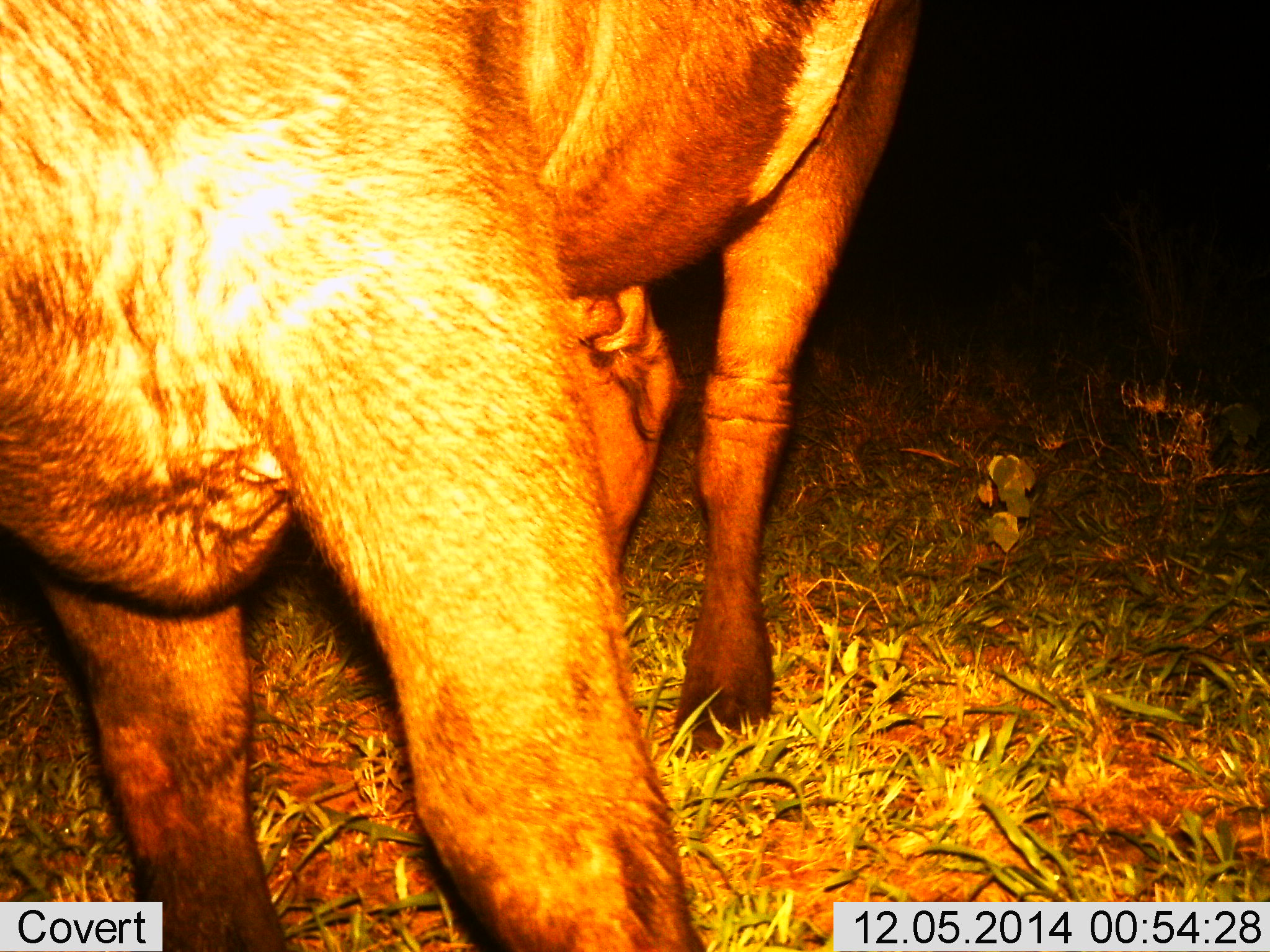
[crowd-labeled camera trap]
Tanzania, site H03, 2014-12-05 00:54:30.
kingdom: Animalia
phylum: Chordata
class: Mammalia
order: Artiodactyla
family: Bovidae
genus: Syncerus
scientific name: Syncerus caffer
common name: cape buffalo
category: buffalo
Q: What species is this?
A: Buffalo (cape buffalo) (Syncerus caffer).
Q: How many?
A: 1.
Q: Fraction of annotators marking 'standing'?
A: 90%.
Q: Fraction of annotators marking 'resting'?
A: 0%.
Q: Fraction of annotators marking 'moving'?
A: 0%.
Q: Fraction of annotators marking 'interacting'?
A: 0%.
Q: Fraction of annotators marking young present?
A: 0%.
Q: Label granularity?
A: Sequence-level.